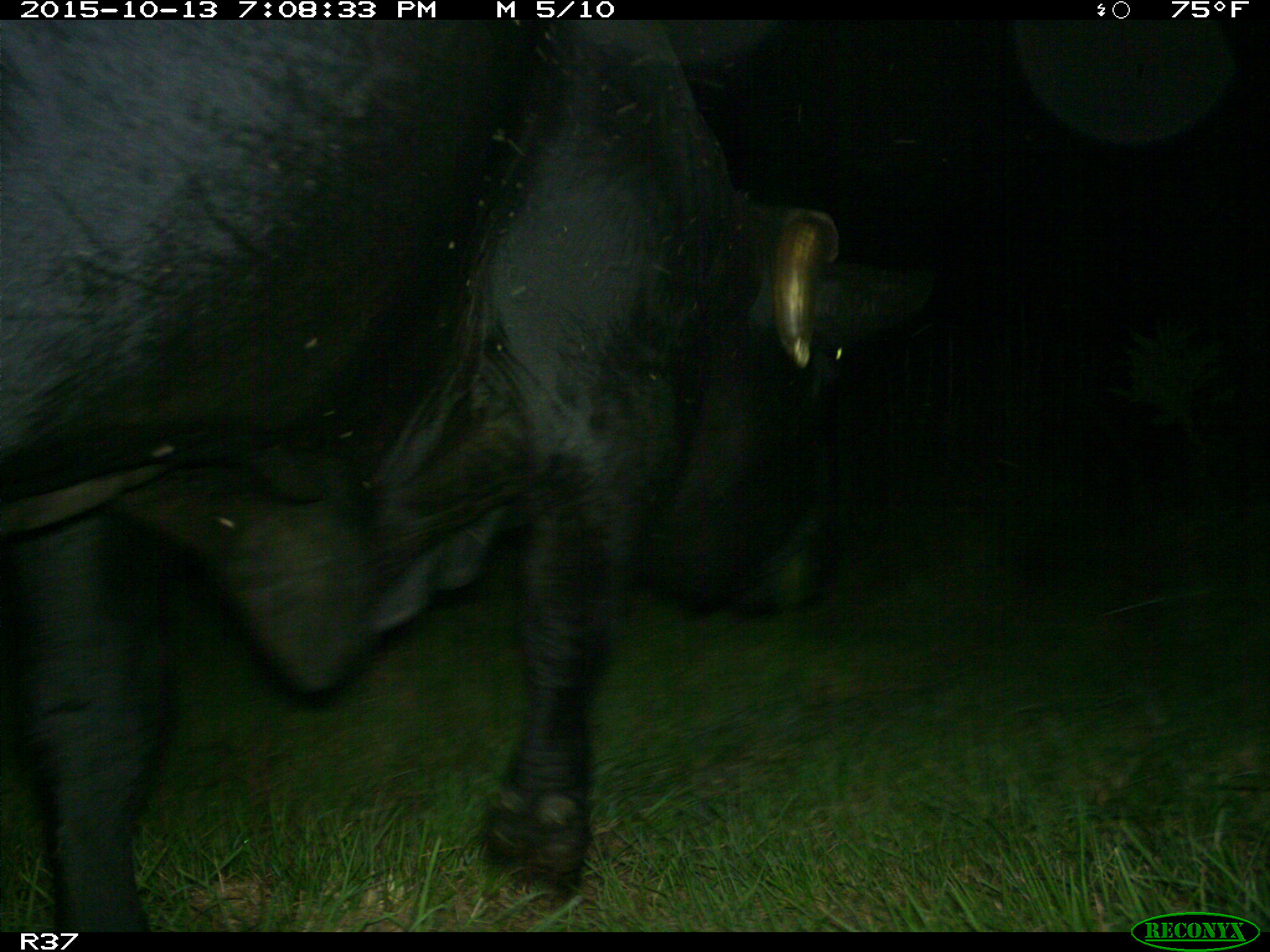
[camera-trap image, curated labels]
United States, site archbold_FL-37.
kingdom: Animalia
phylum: Chordata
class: Mammalia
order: Artiodactyla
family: Bovidae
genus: Bos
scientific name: Bos taurus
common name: domestic cow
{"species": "Bos taurus (domestic cow)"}